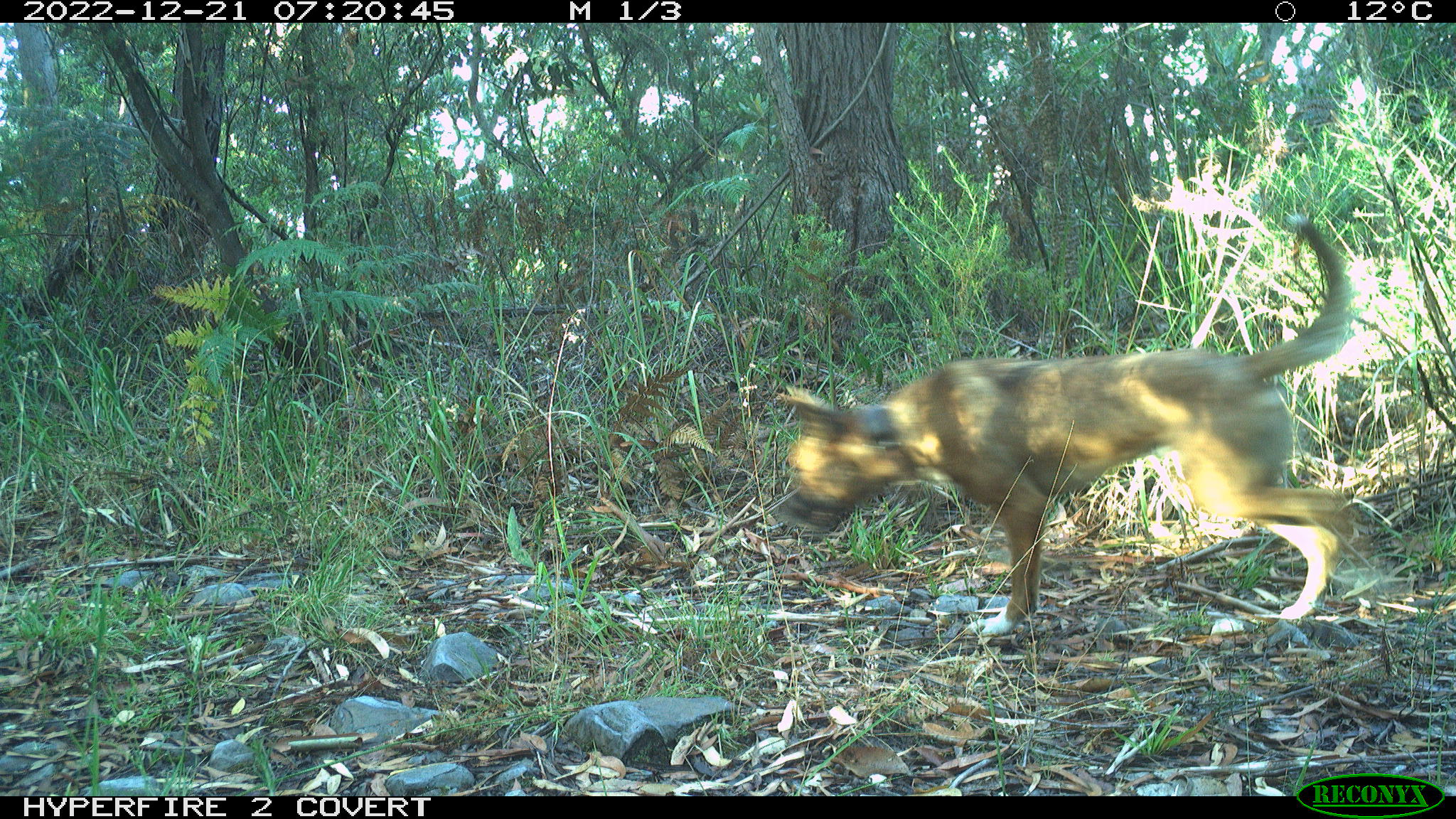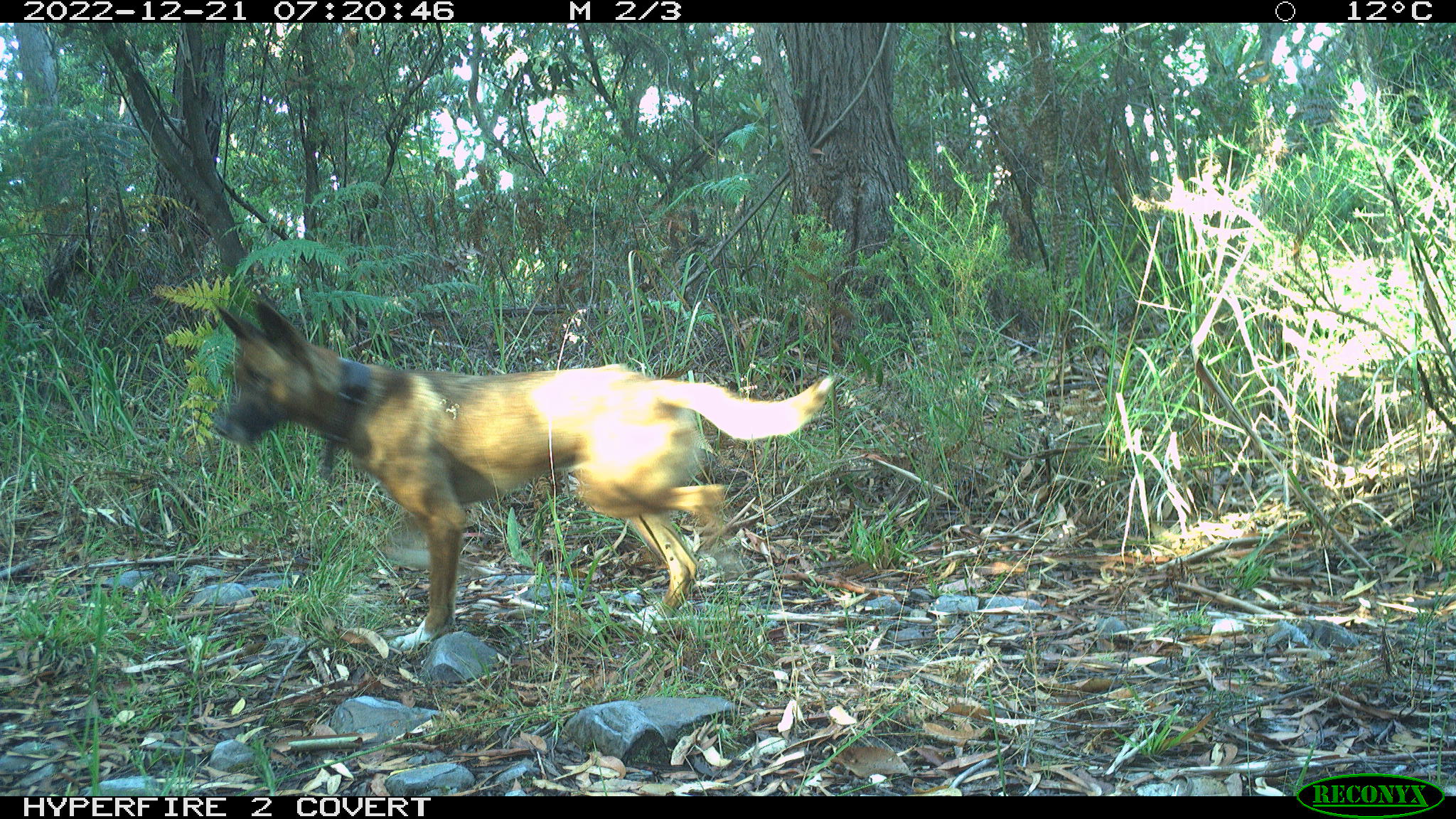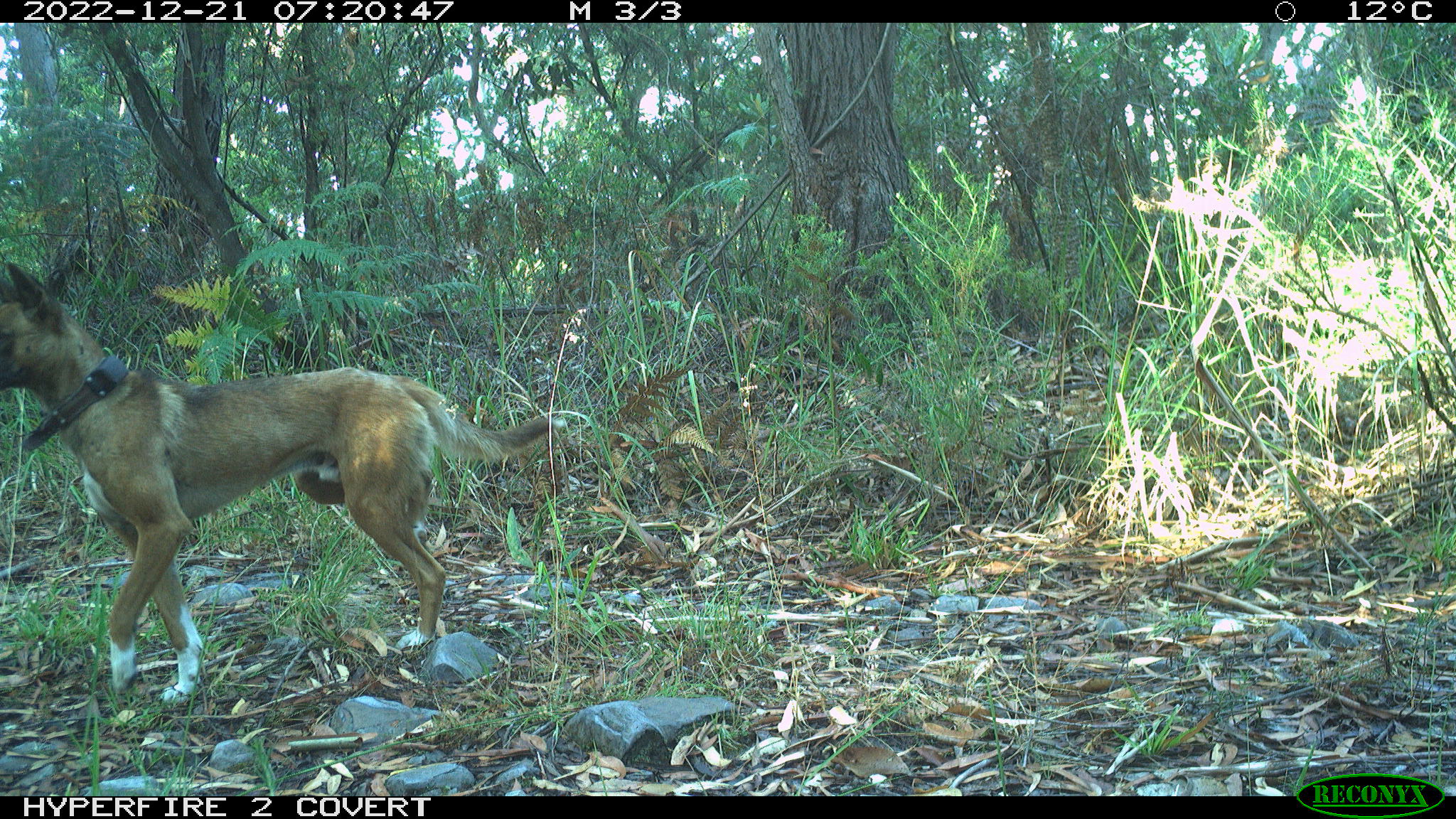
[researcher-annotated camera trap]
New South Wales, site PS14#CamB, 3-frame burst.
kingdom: Animalia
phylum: Chordata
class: Mammalia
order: Carnivora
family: Canidae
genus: Canis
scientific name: Canis familiaris dingo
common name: dingo